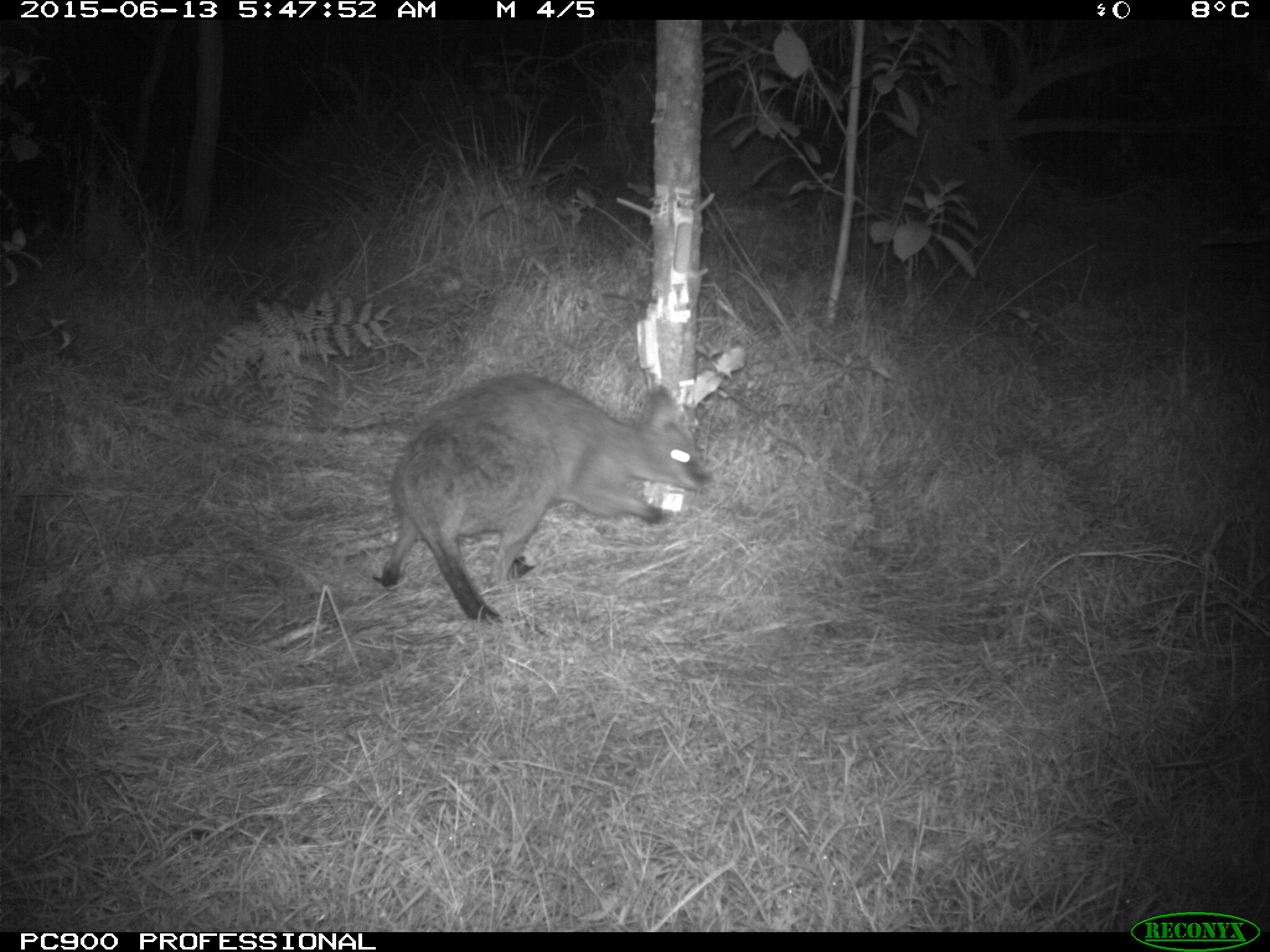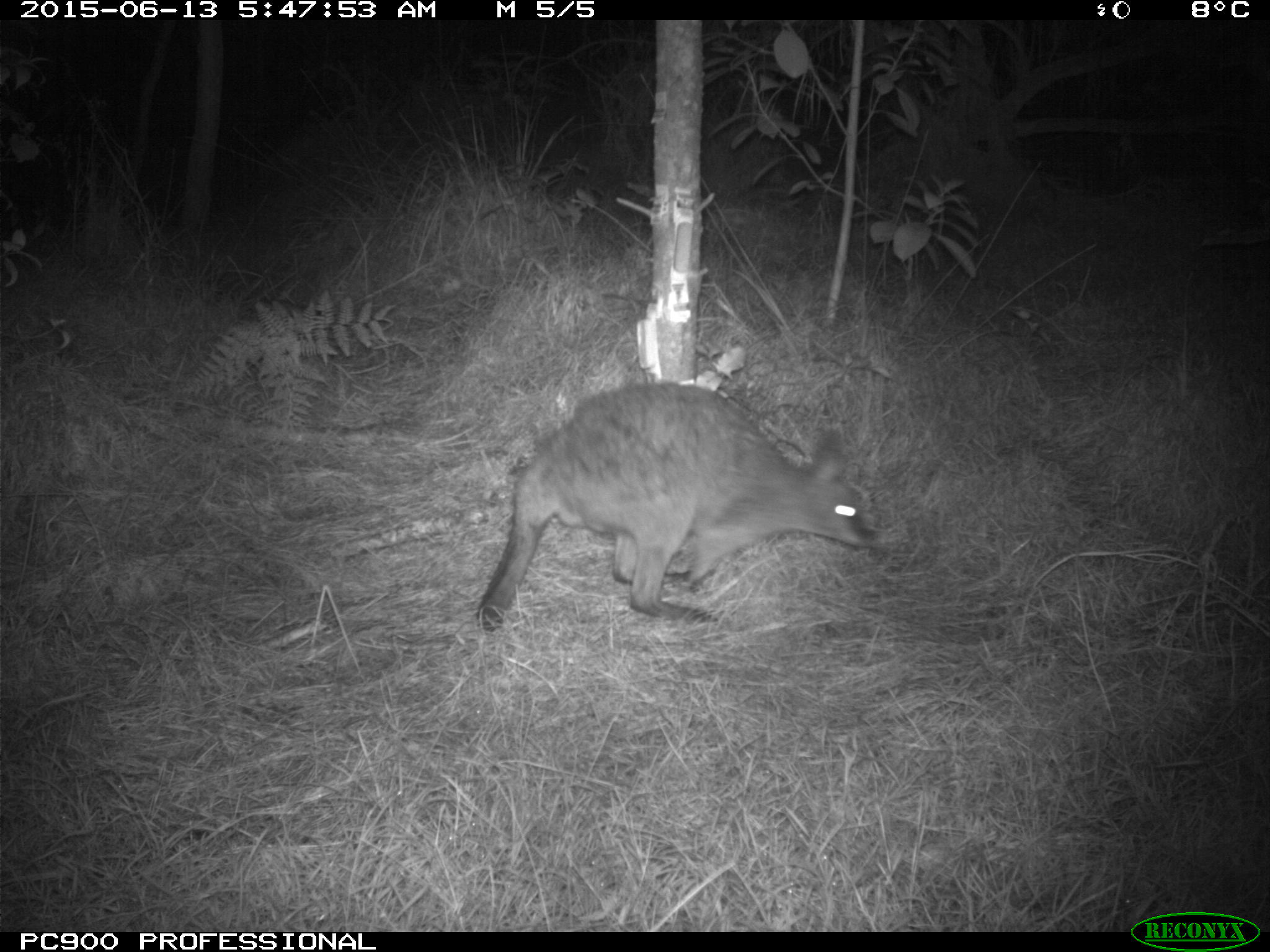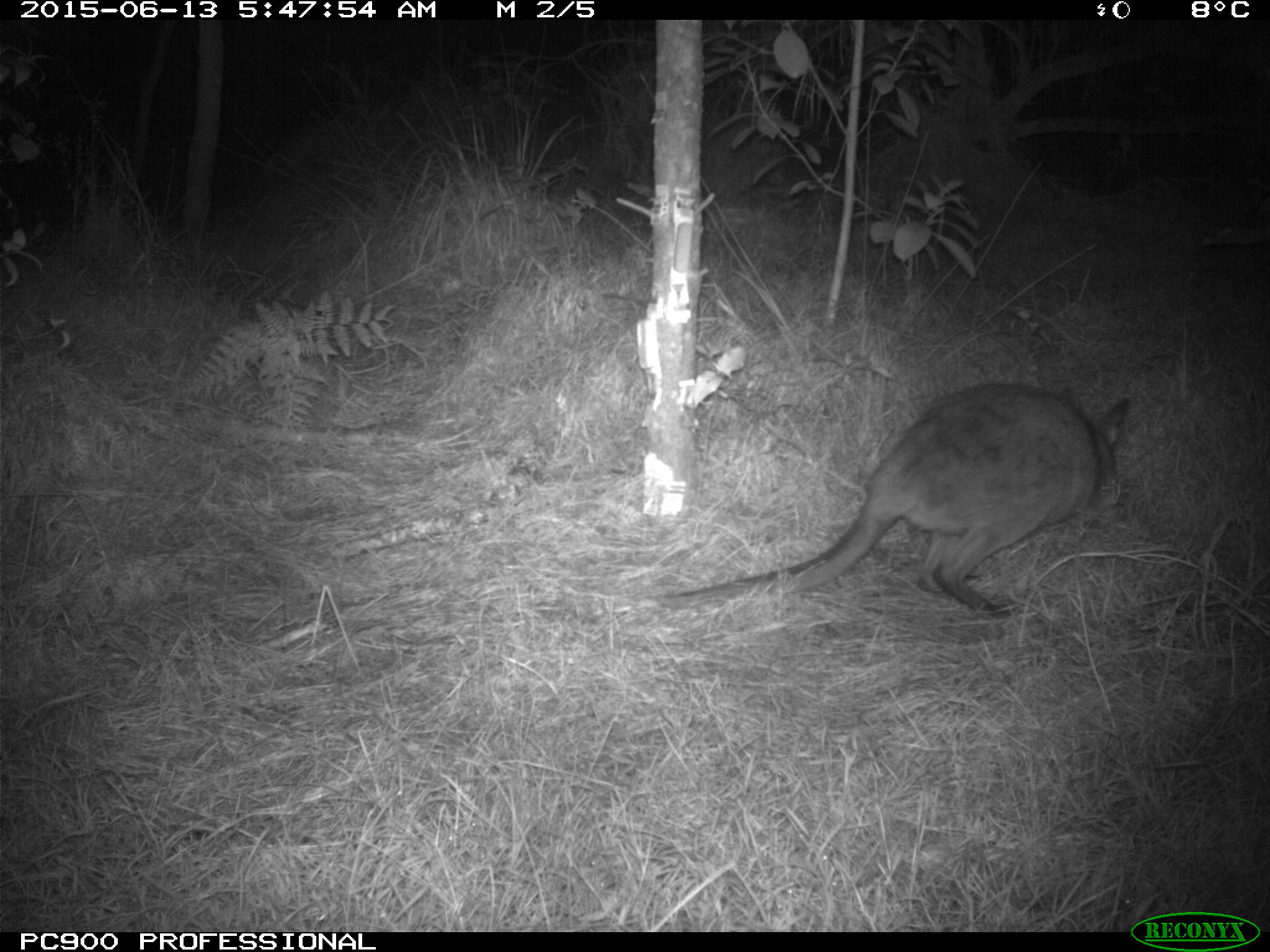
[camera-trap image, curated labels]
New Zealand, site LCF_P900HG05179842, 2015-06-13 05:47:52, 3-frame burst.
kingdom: Animalia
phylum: Chordata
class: Mammalia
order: Diprotodontia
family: Macropodidae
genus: Notamacropus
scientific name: Notamacropus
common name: wallaby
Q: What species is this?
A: Wallaby (Notamacropus).